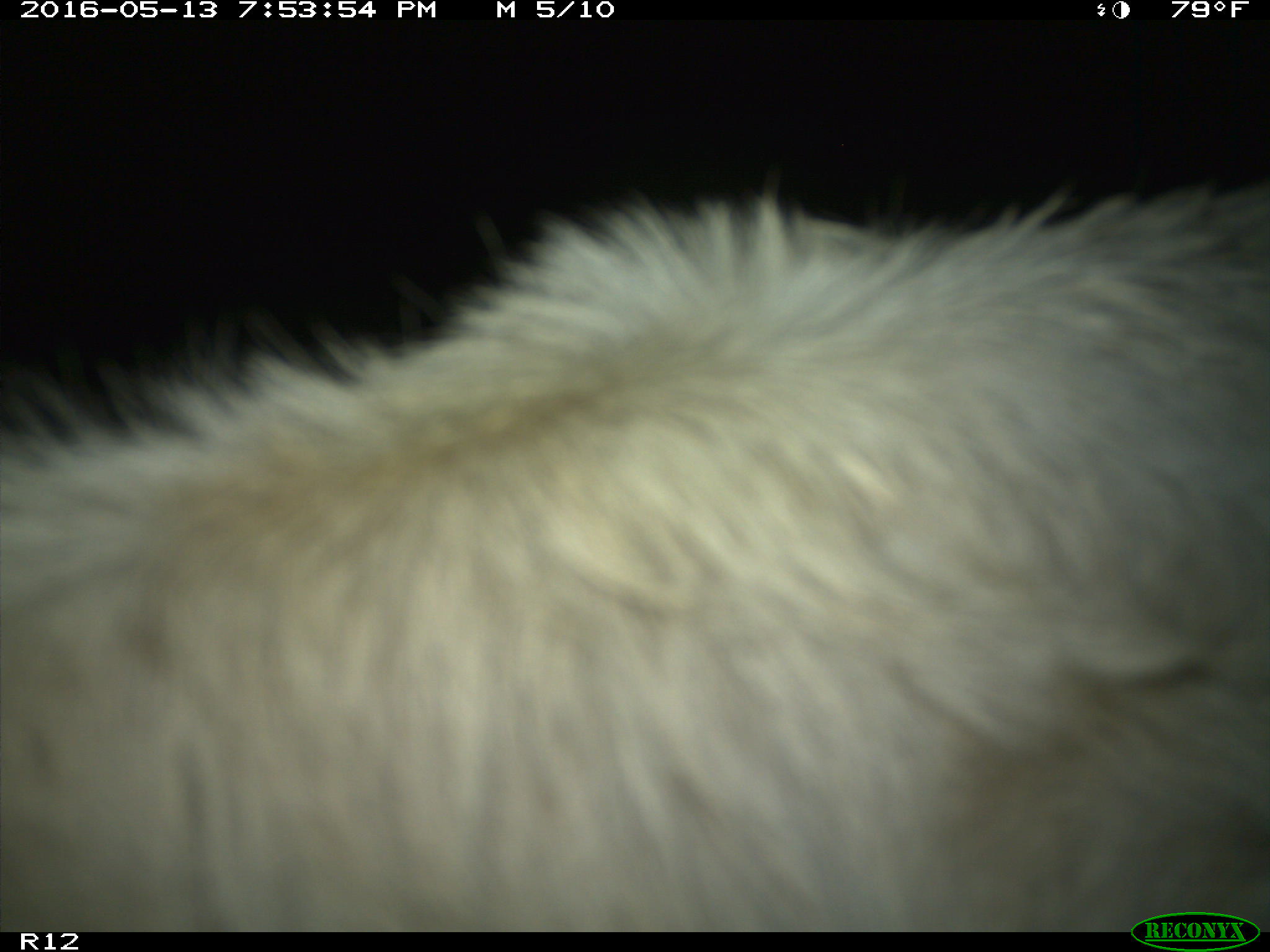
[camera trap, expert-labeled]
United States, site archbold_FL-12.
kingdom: Animalia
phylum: Chordata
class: Mammalia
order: Artiodactyla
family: Bovidae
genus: Bos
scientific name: Bos taurus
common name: domestic cow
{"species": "Bos taurus (domestic cow)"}